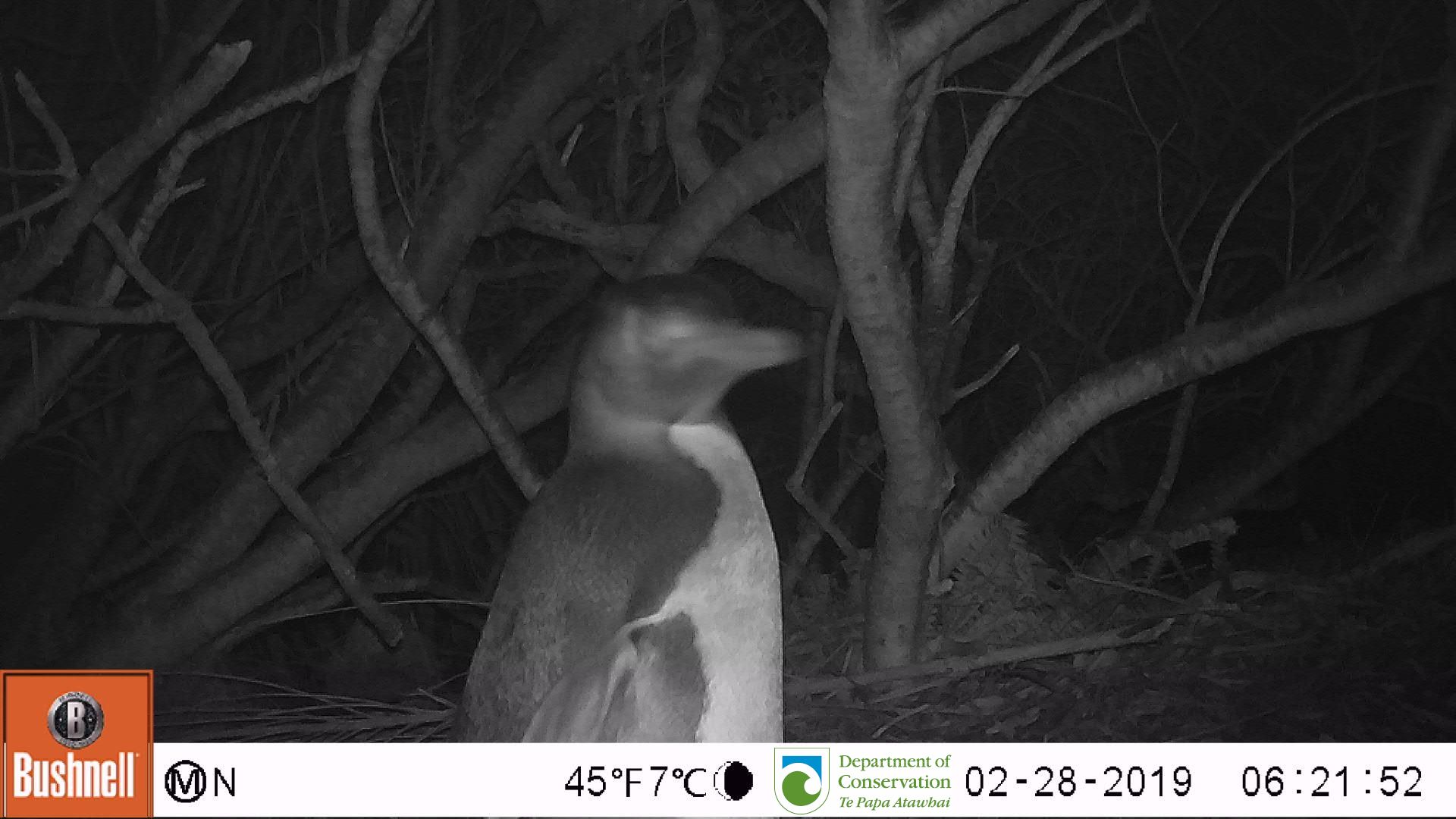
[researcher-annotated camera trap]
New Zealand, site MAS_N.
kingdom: Animalia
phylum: Chordata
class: Aves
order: Sphenisciformes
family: Spheniscidae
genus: Megadyptes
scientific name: Megadyptes antipodes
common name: yellow-eyed penguin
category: yellow eyed penguin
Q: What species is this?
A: Yellow eyed penguin (yellow-eyed penguin) (Megadyptes antipodes).